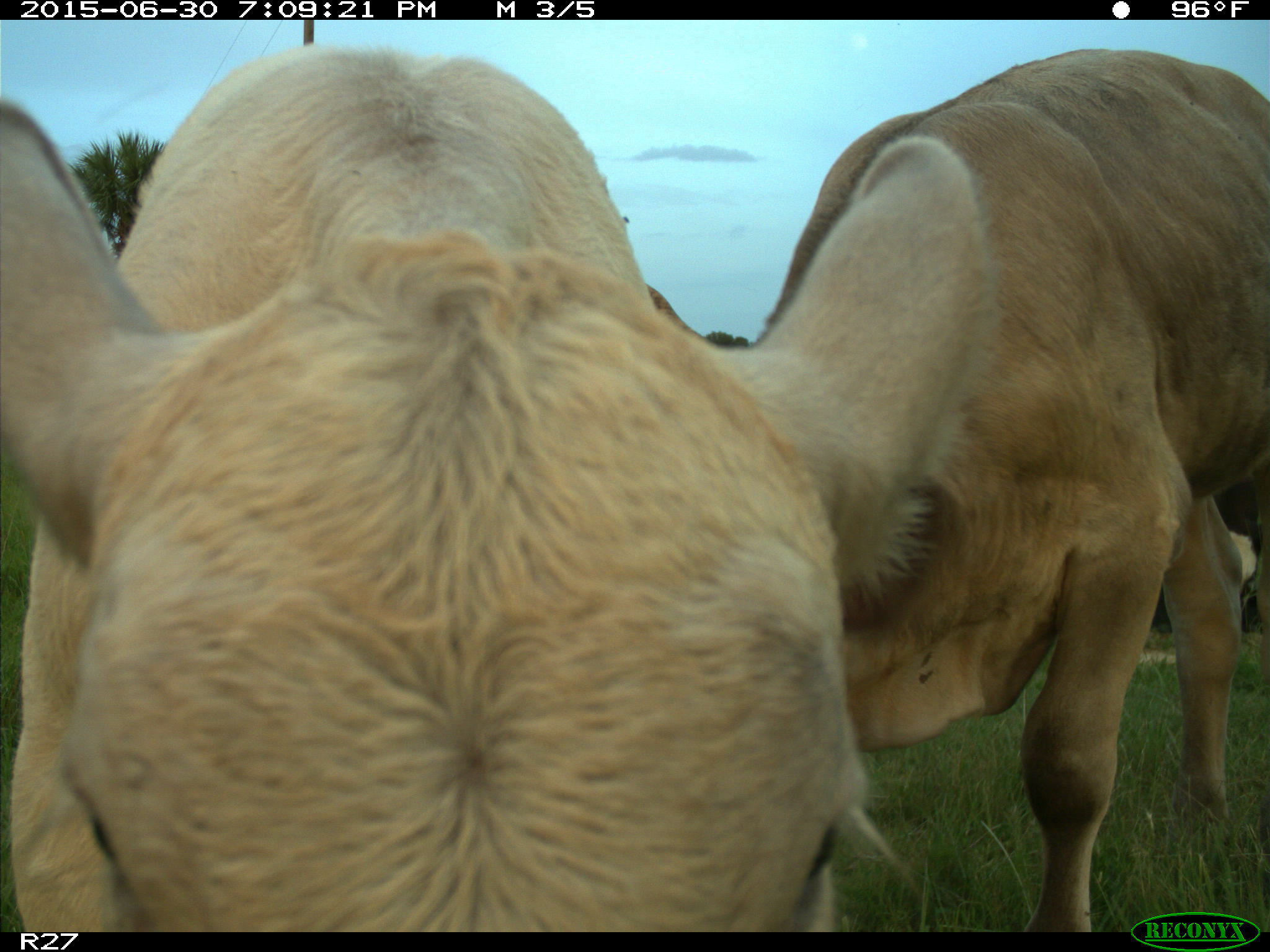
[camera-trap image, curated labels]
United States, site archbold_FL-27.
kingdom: Animalia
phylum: Chordata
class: Mammalia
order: Artiodactyla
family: Bovidae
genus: Bos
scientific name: Bos taurus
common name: domestic cow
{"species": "Bos taurus (domestic cow)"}